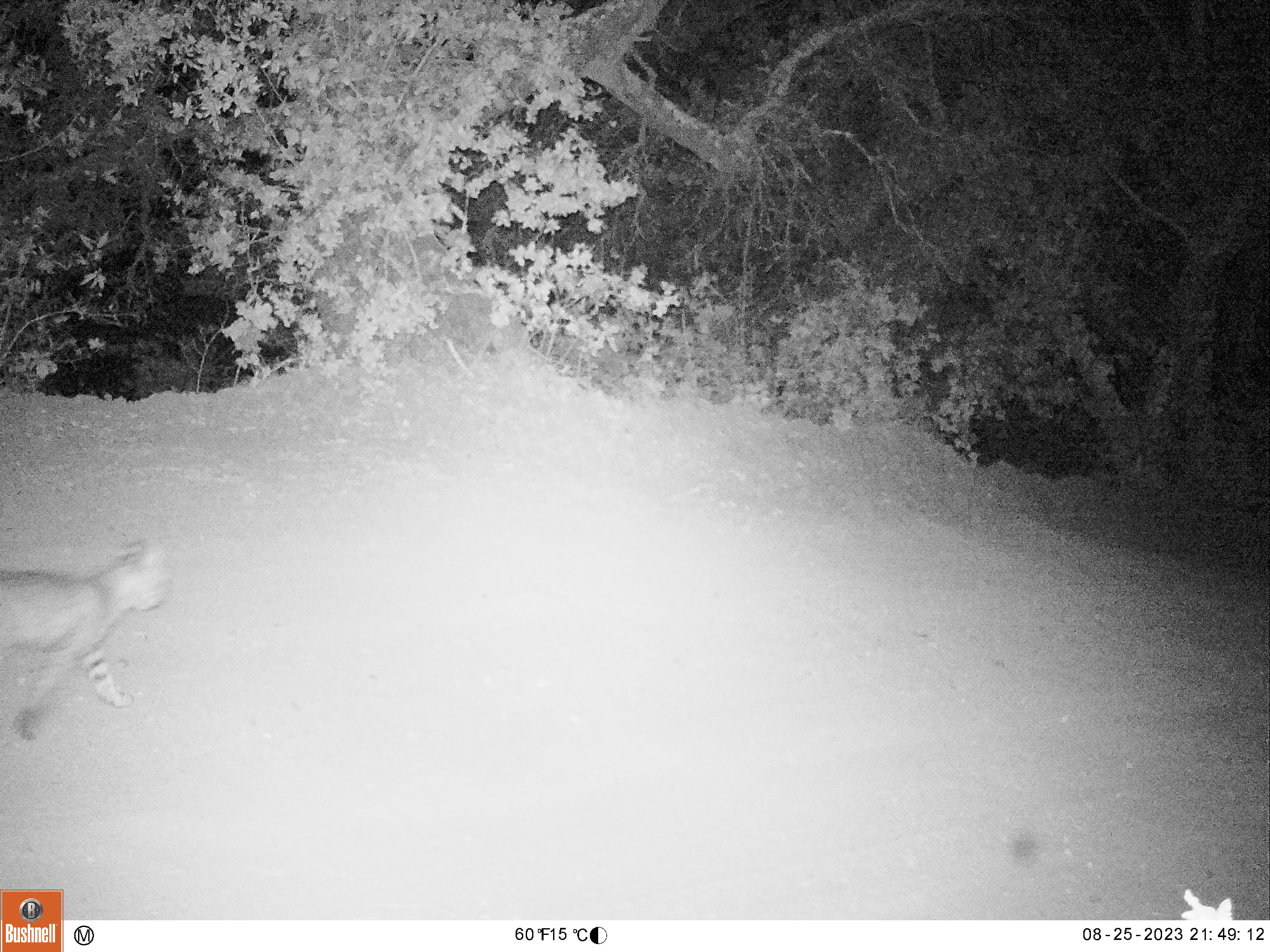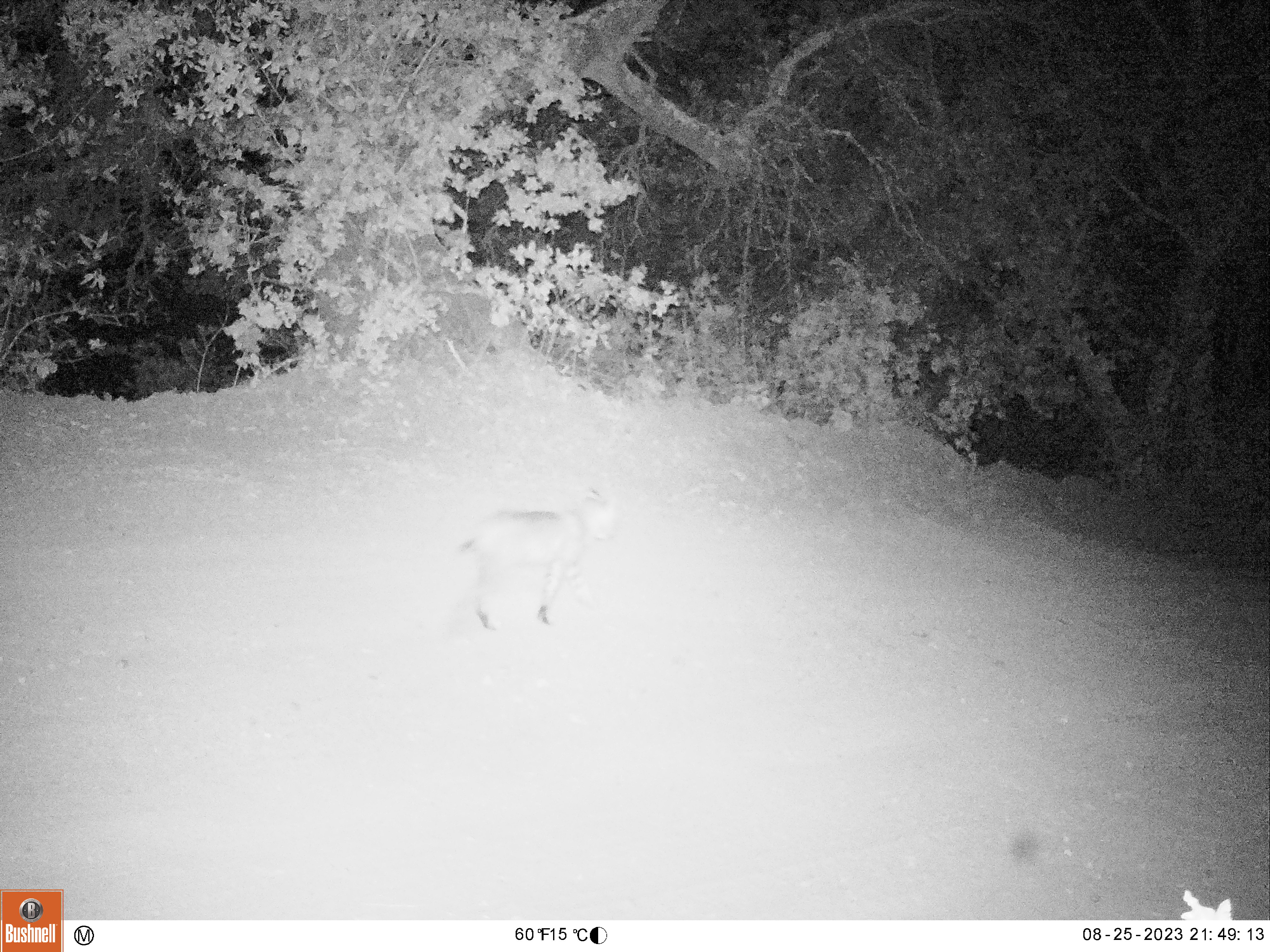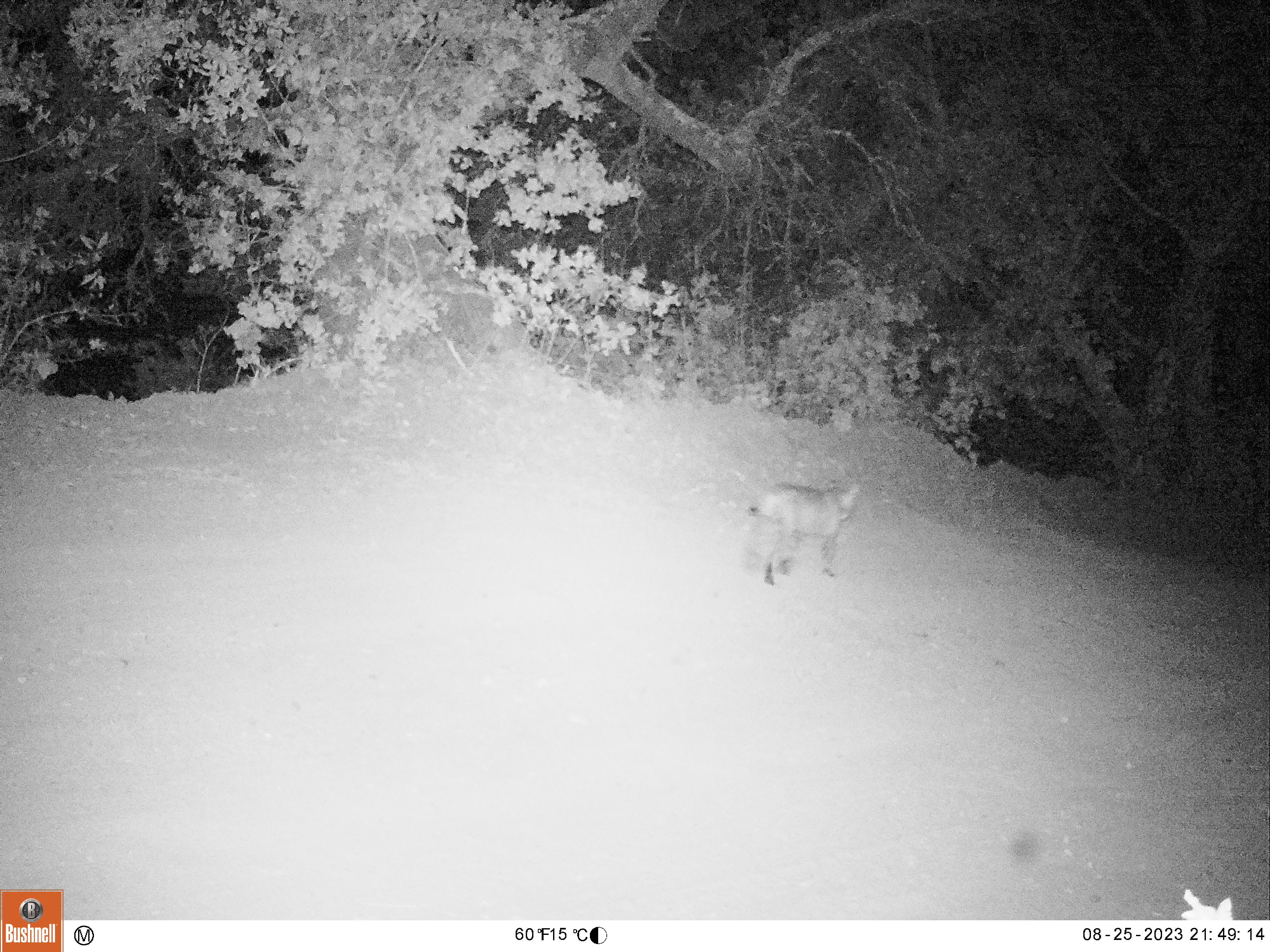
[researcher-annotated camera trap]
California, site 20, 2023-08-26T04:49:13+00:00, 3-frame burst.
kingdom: Animalia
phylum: Chordata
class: Mammalia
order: Carnivora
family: Felidae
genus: Lynx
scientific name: Lynx rufus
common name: bobcat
Bobcat (Lynx rufus).